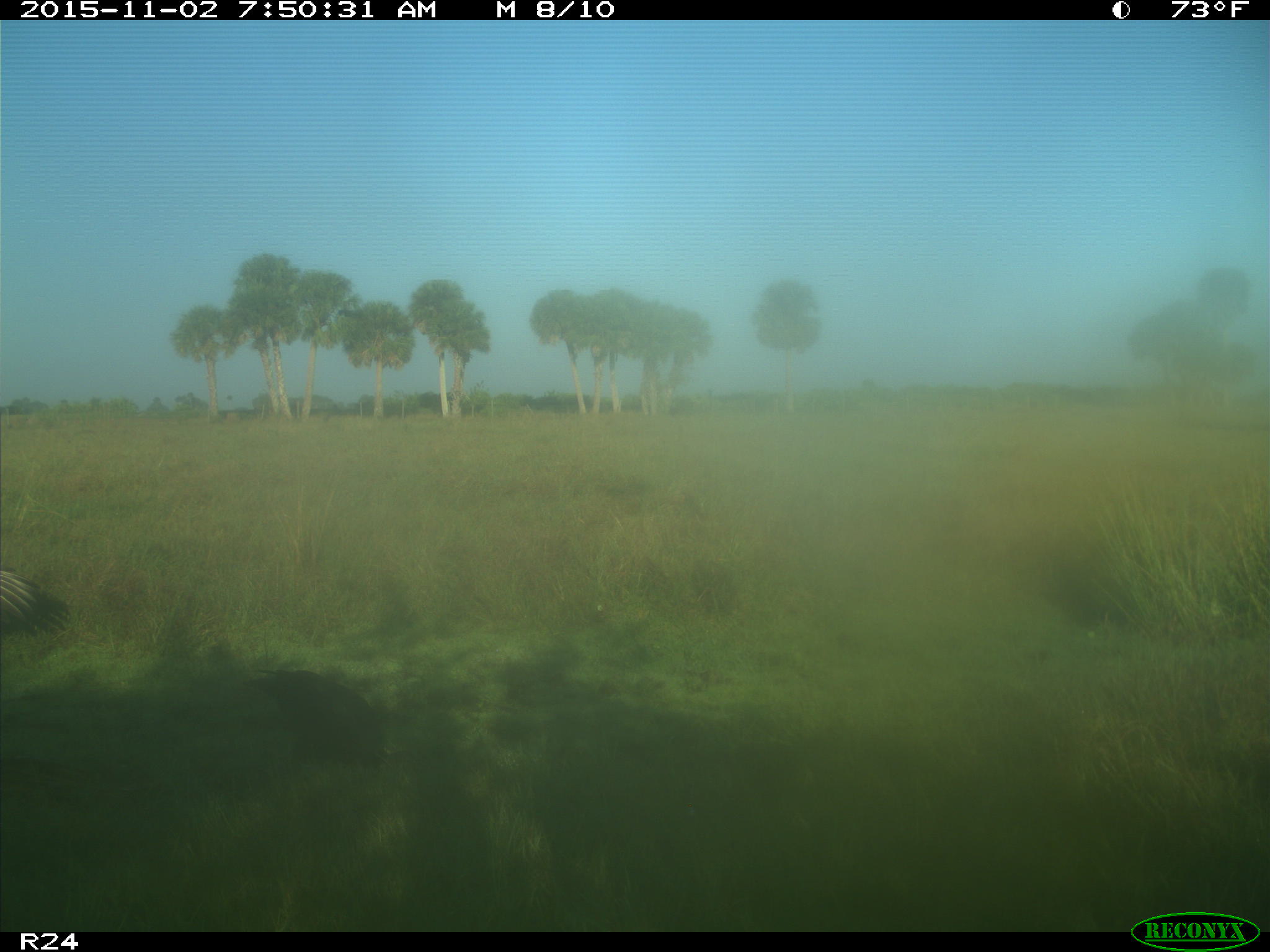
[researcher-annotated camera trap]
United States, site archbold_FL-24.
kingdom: Animalia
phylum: Chordata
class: Aves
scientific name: Aves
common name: birds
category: unidentified bird